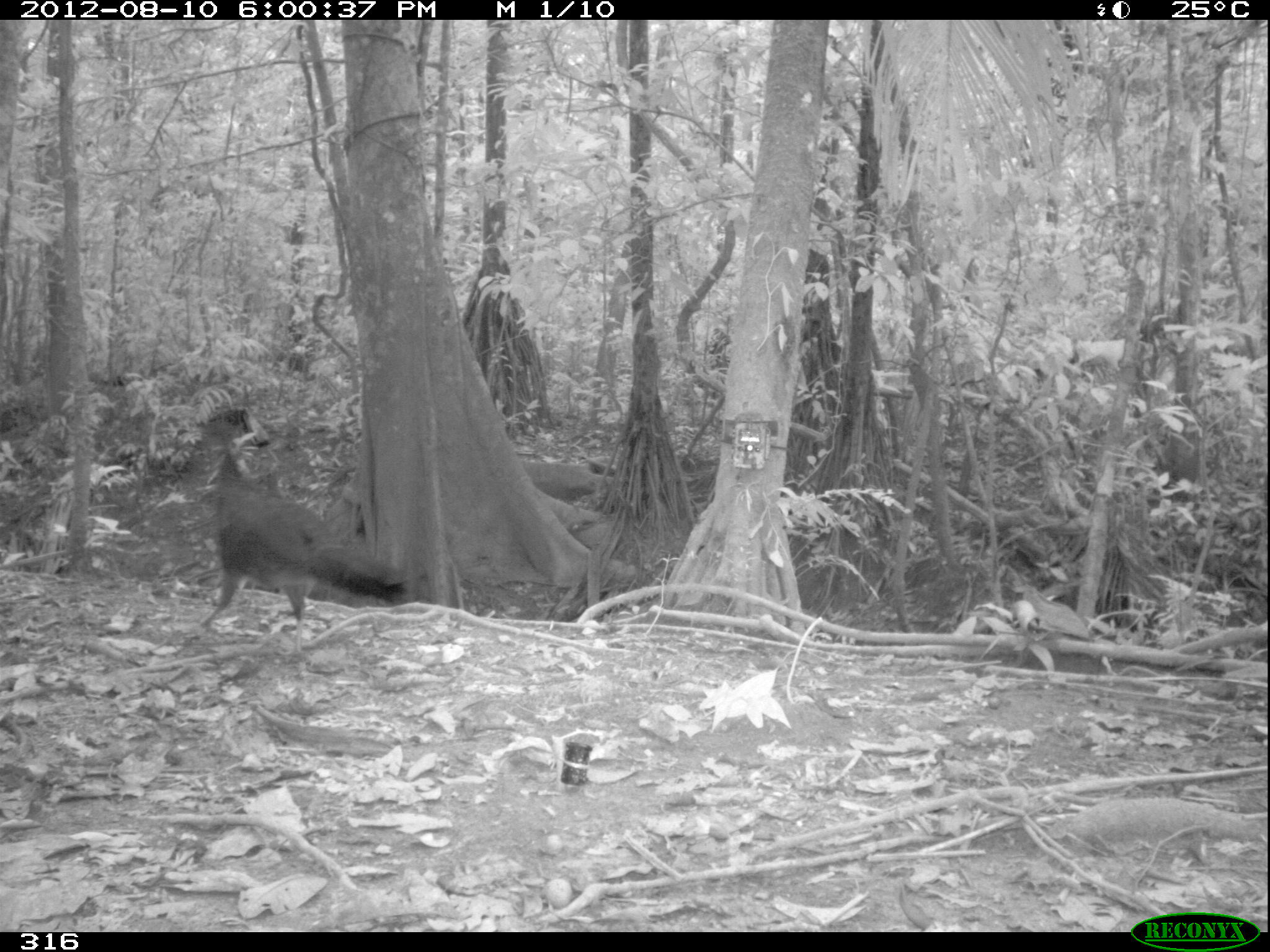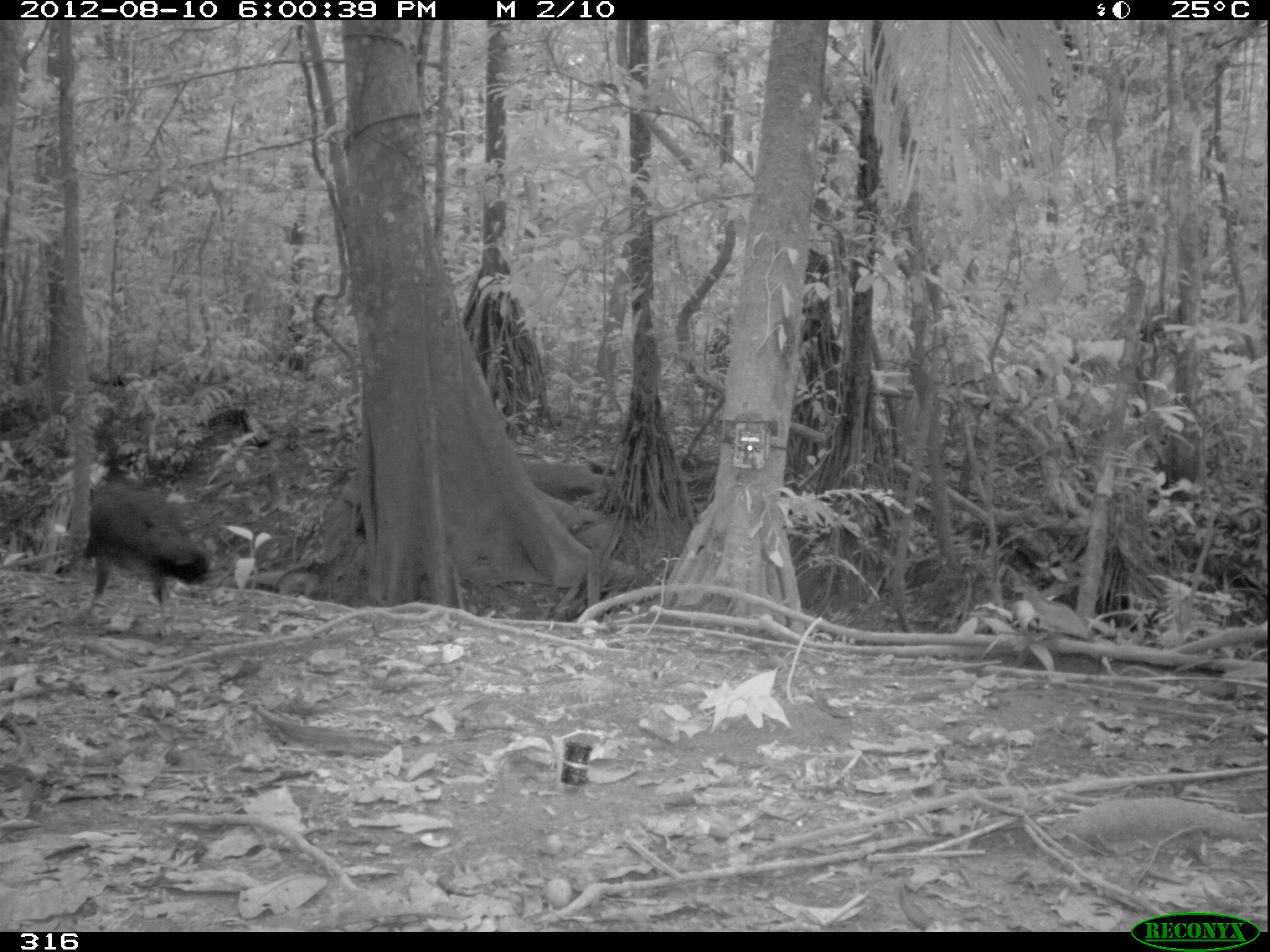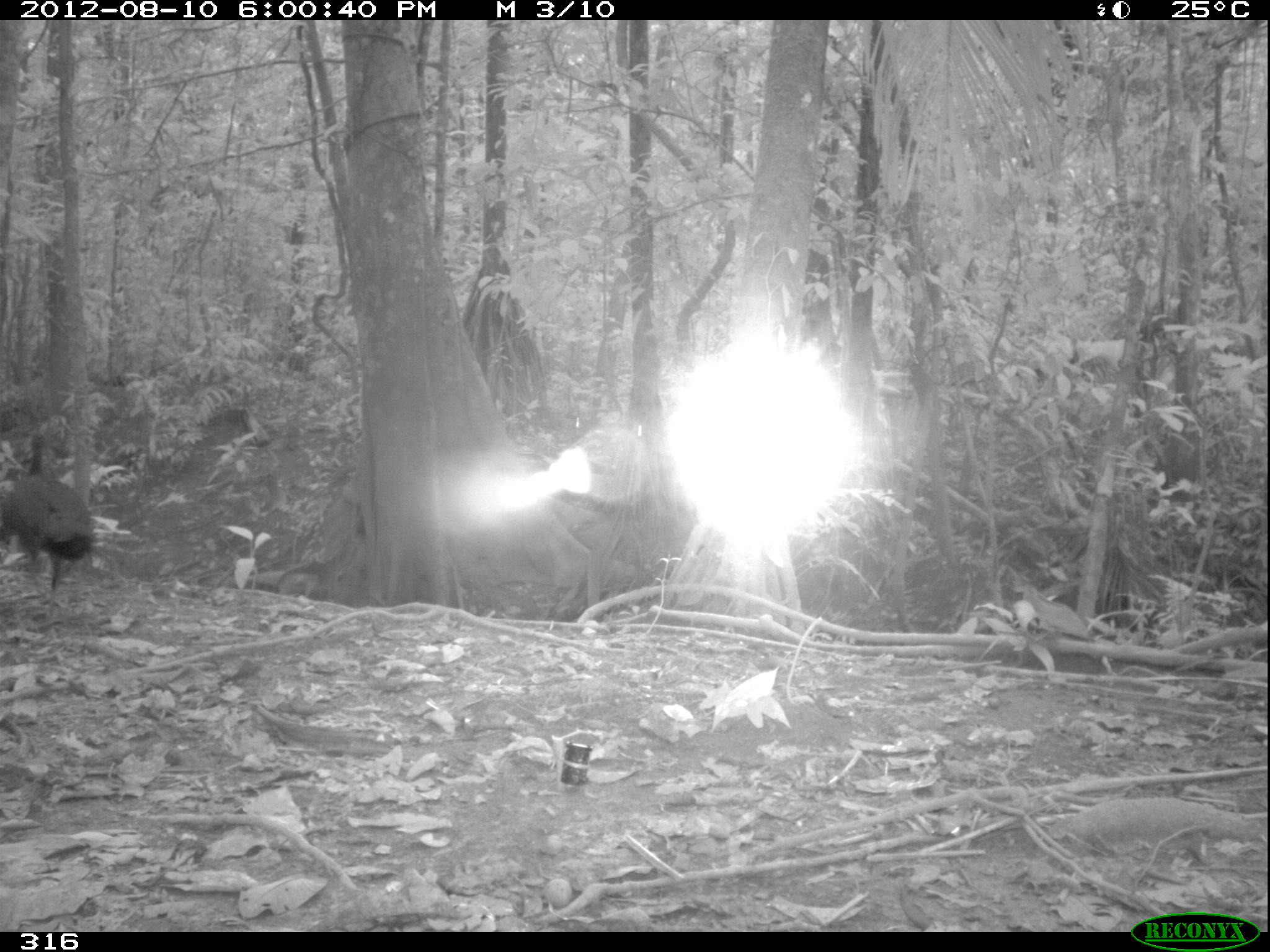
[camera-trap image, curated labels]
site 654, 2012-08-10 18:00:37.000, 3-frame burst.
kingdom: Animalia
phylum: Chordata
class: Aves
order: Galliformes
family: Cracidae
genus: Penelope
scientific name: Penelope jacquacu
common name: spix's guan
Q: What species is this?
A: Penelope jacquacu (spix's guan).